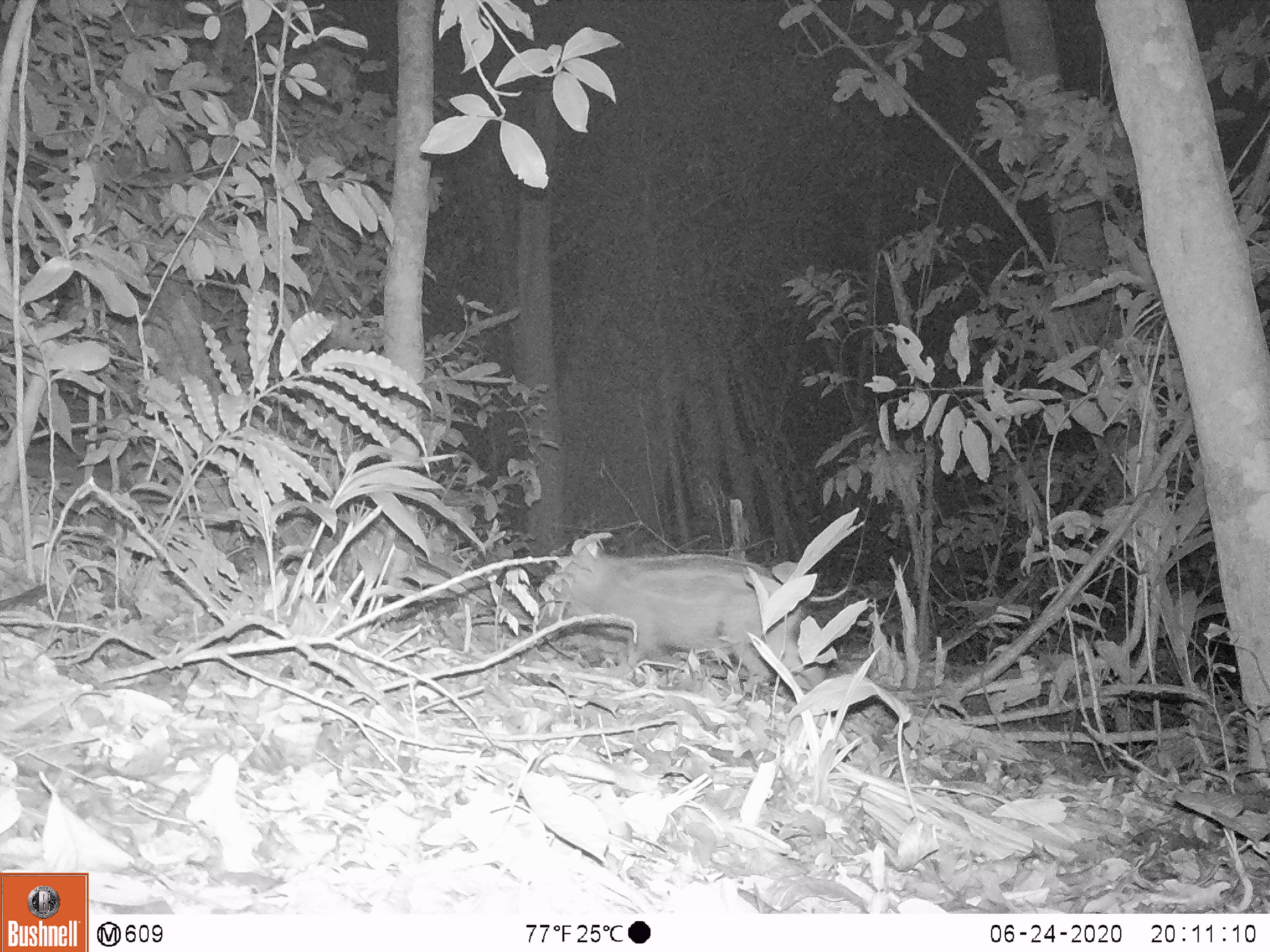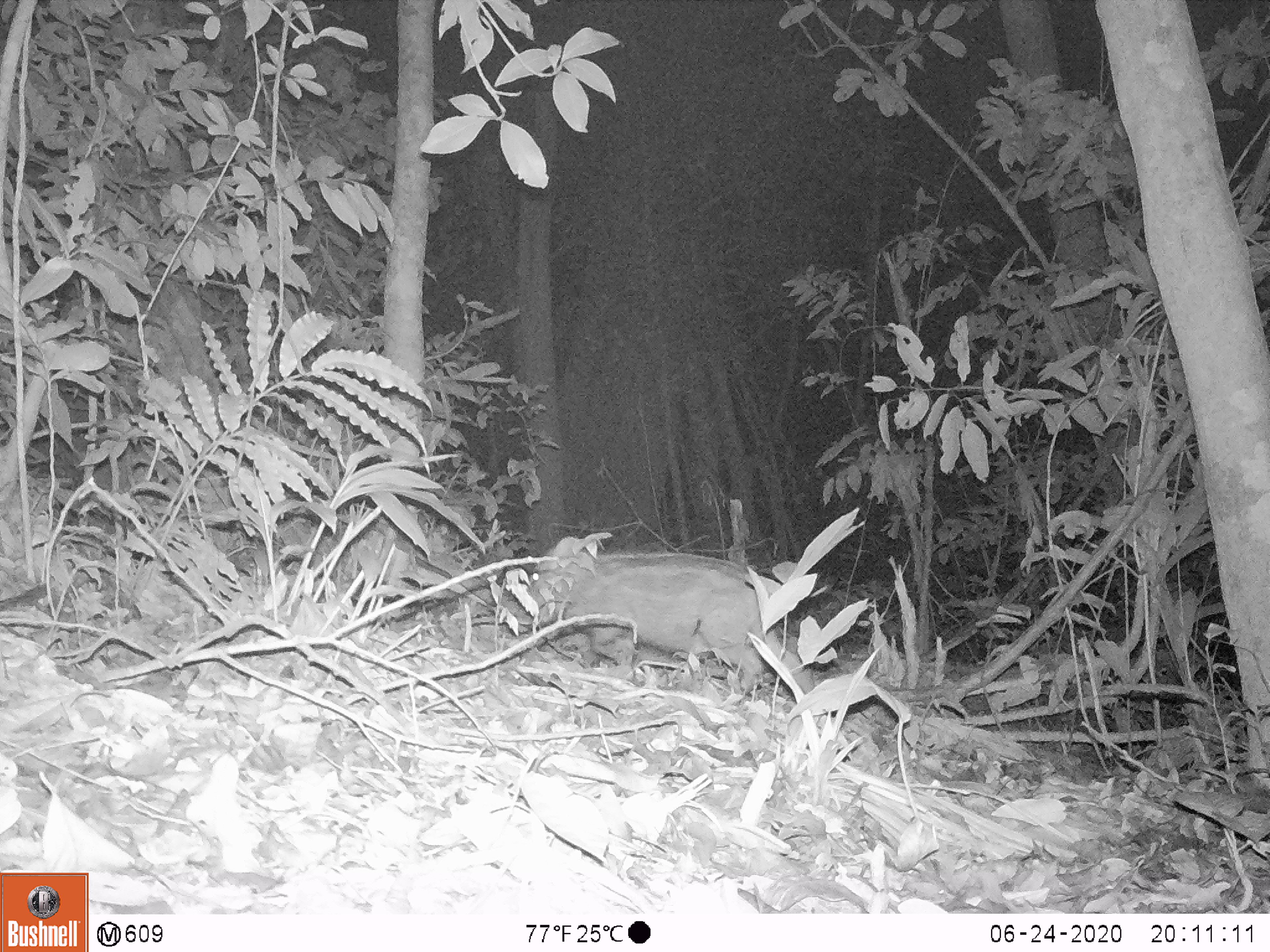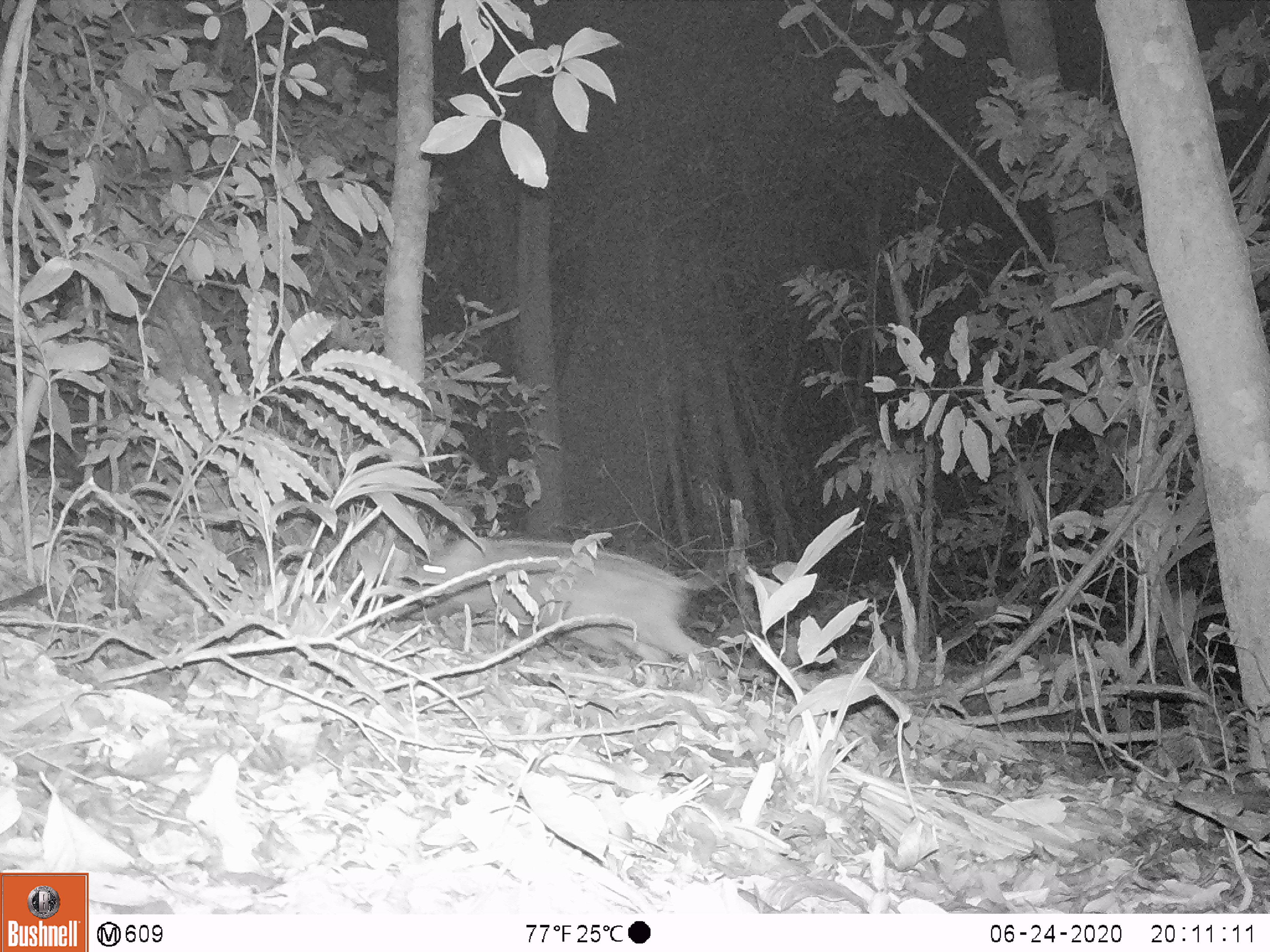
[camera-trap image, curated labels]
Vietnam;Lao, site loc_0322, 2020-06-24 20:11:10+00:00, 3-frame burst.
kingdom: Animalia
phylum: Chordata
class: Mammalia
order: Artiodactyla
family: Suidae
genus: Sus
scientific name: Sus scrofa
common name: eurasian wild pig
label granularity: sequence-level